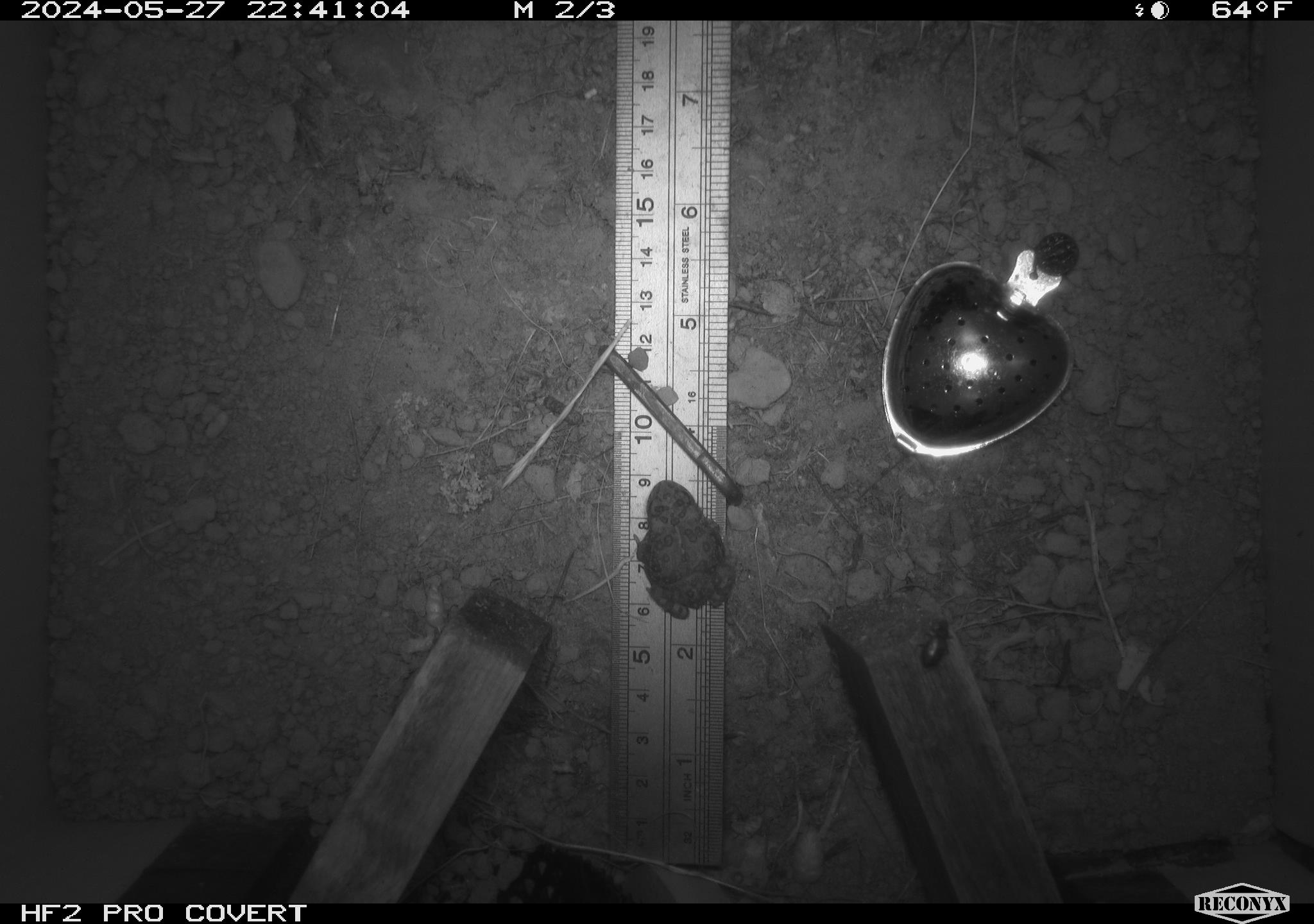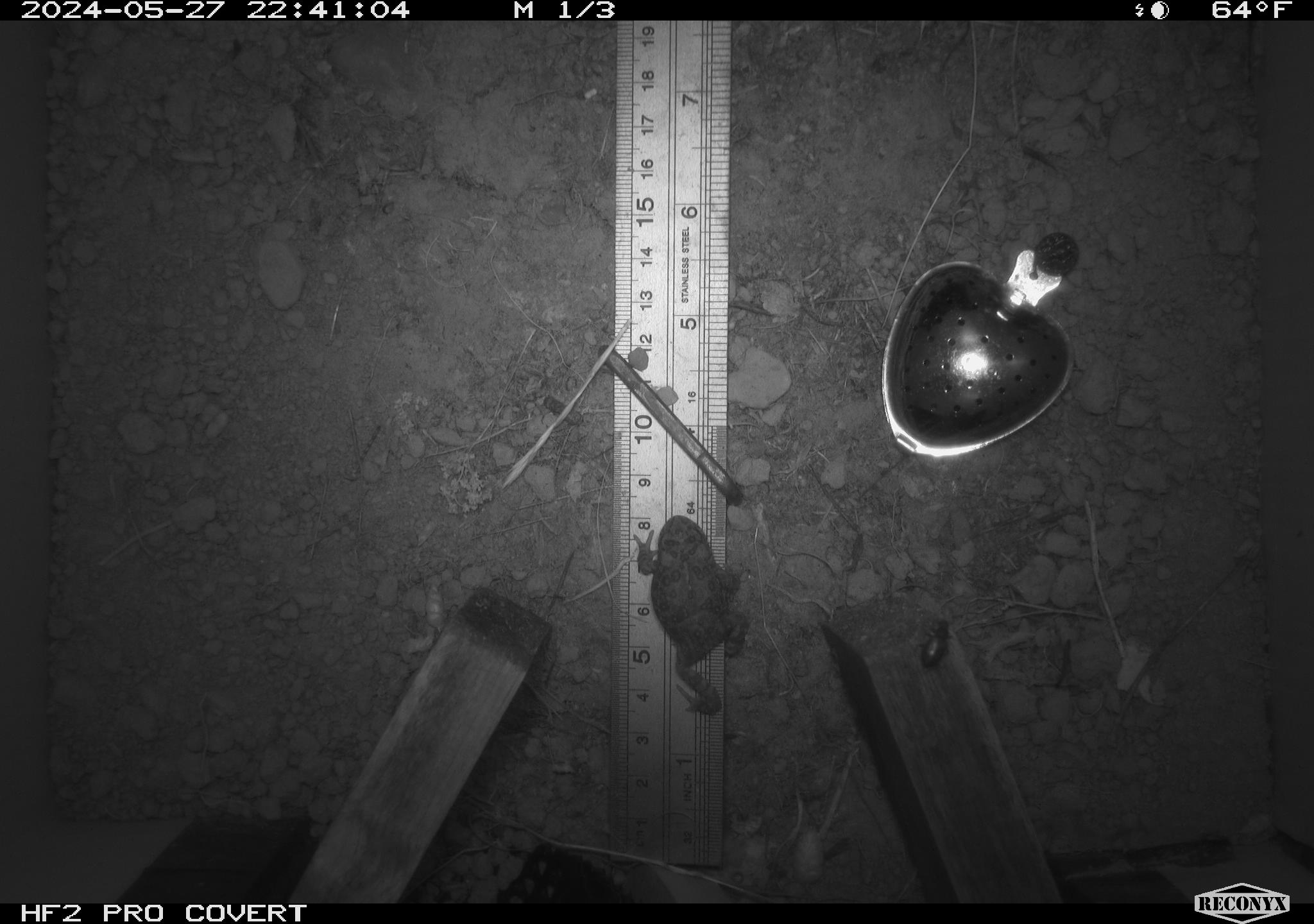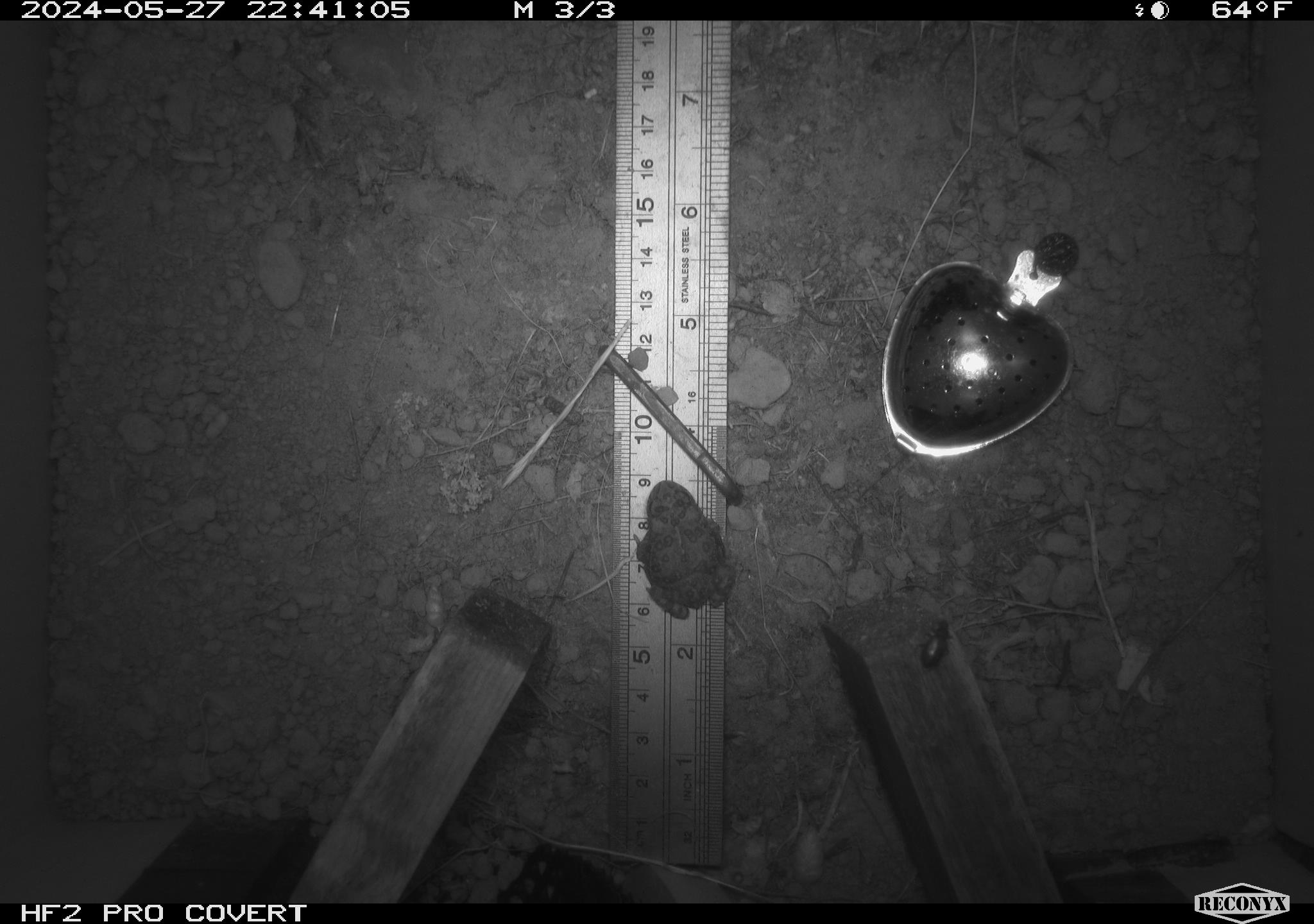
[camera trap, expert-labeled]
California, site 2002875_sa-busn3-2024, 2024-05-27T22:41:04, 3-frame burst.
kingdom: Animalia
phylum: Chordata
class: Amphibia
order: Anura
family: Bufonidae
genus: Anaxyrus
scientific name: Anaxyrus boreas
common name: western toad